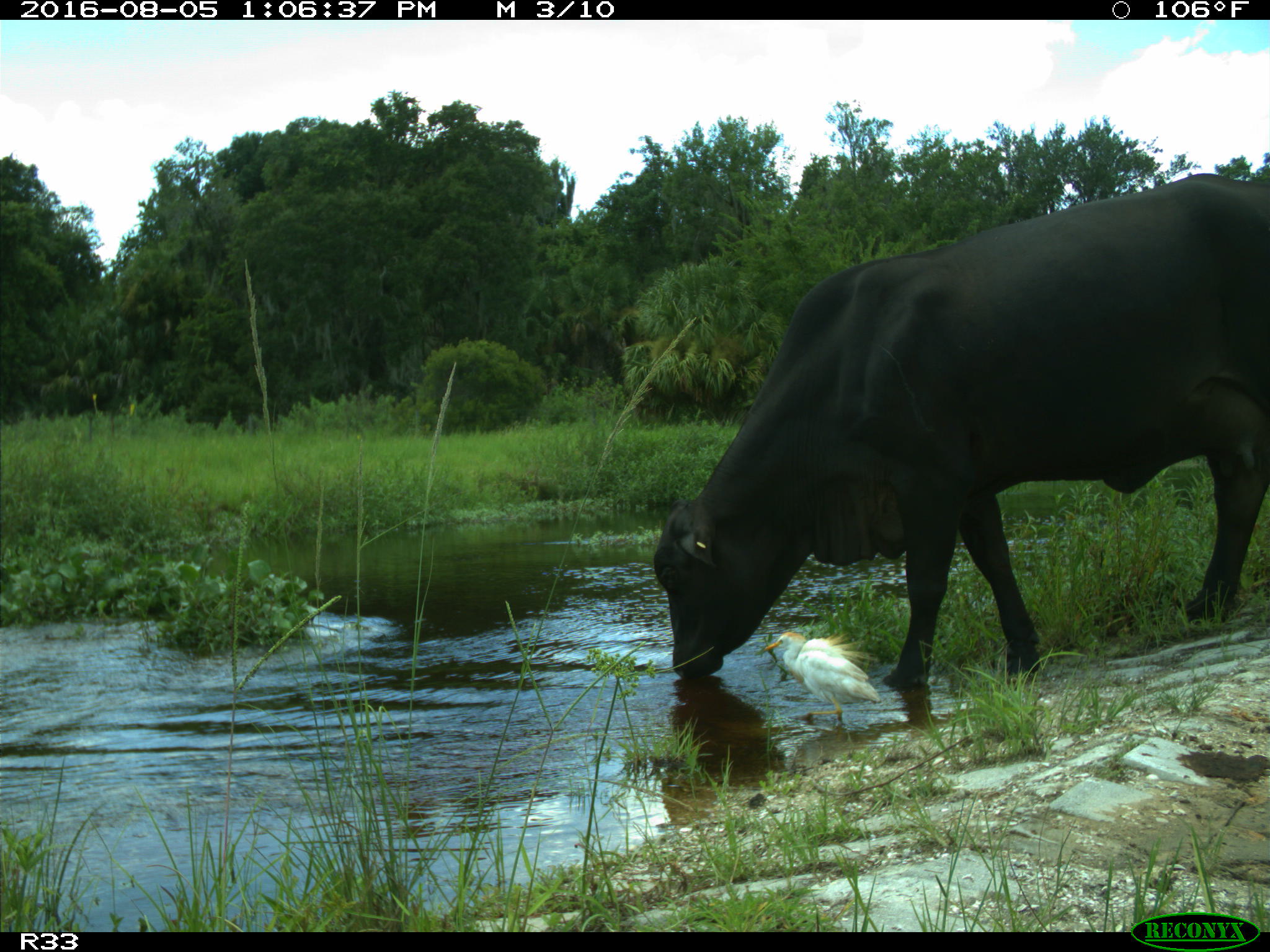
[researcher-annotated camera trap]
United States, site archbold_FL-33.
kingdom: Animalia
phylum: Chordata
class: Mammalia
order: Artiodactyla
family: Bovidae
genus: Bos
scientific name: Bos taurus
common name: domestic cow